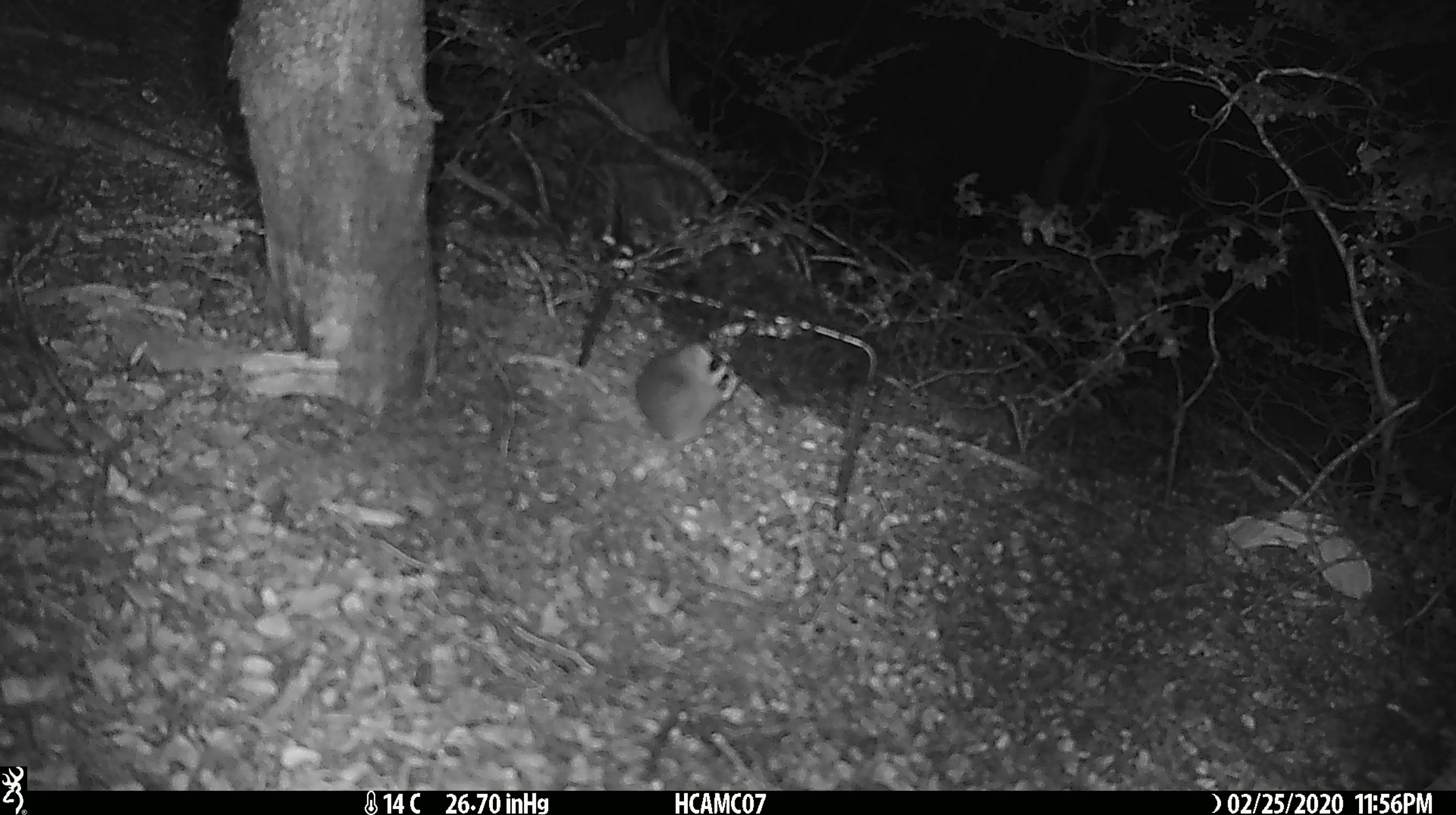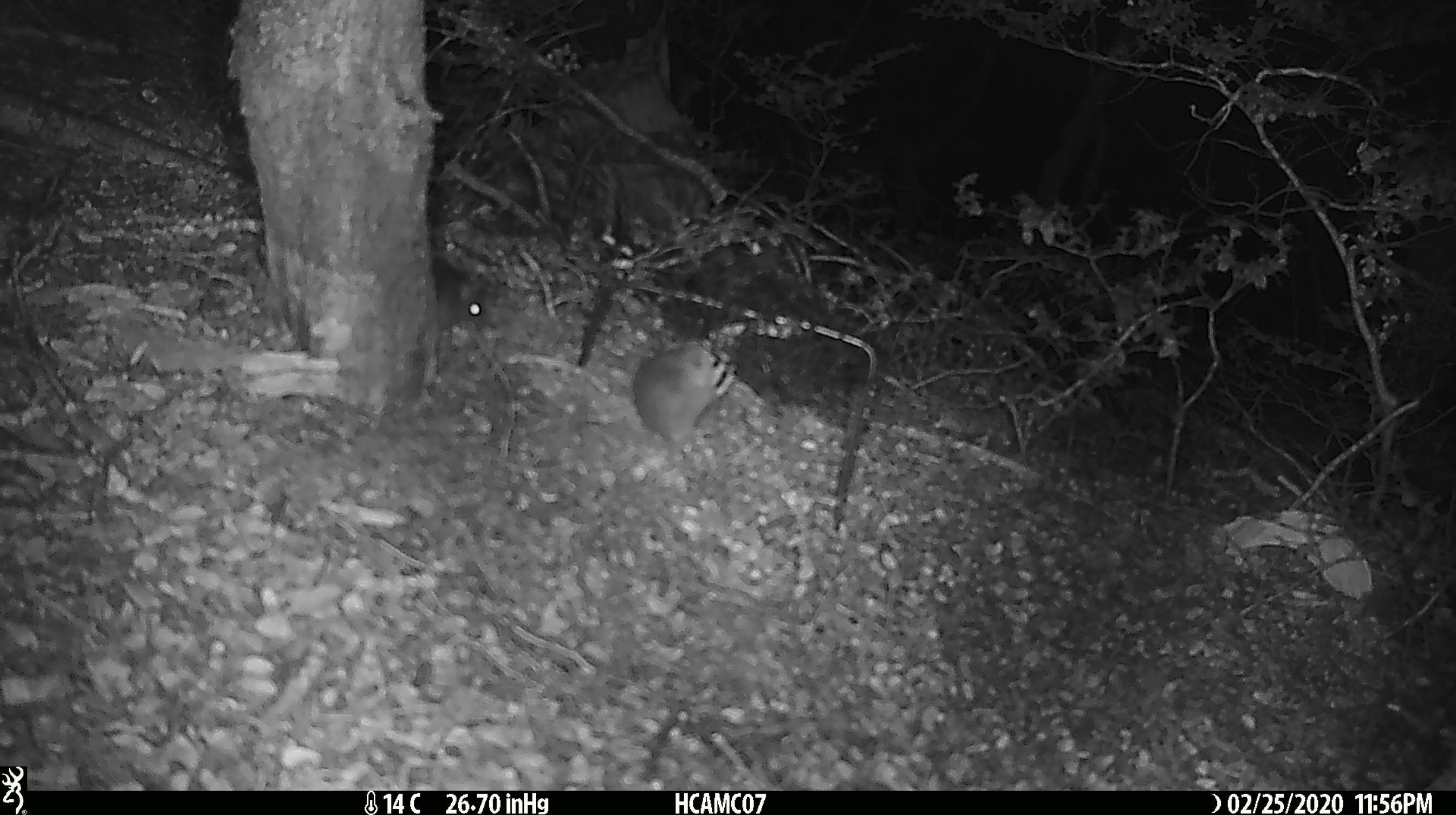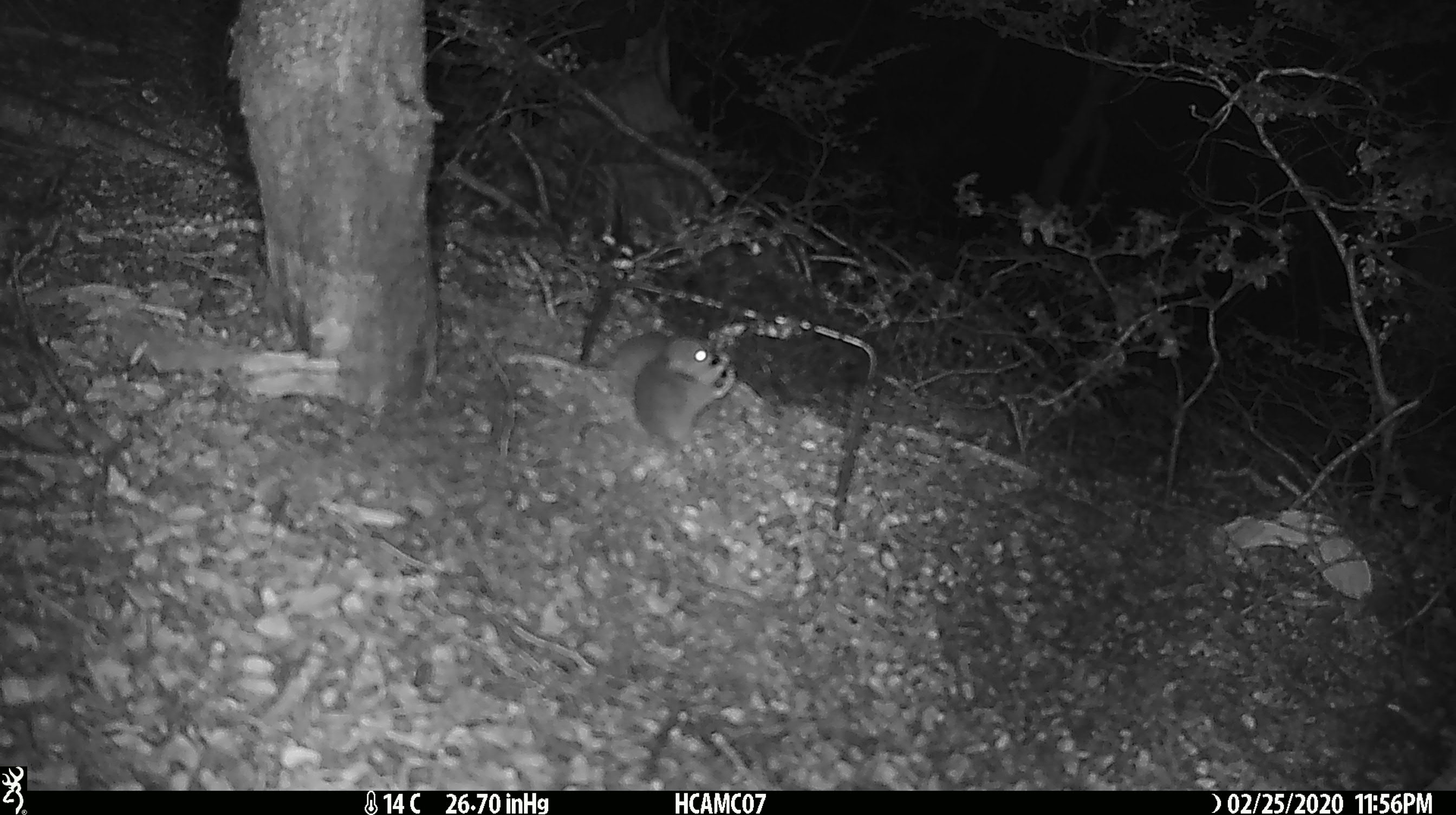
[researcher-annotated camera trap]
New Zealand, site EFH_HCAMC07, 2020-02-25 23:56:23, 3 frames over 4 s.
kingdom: Animalia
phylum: Chordata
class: Mammalia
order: Rodentia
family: Muridae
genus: Mus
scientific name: Mus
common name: mouse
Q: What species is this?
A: Mouse (Mus).